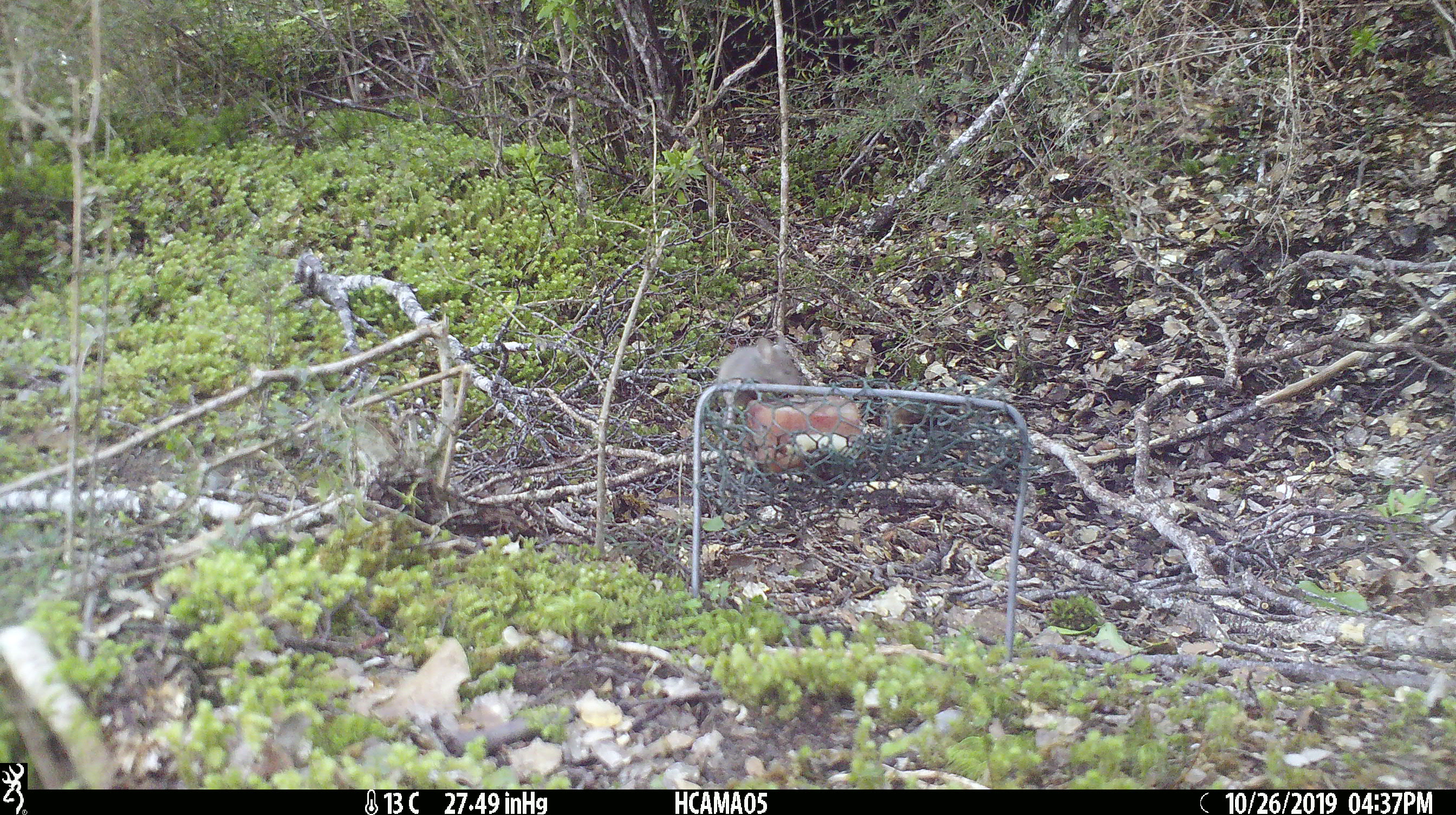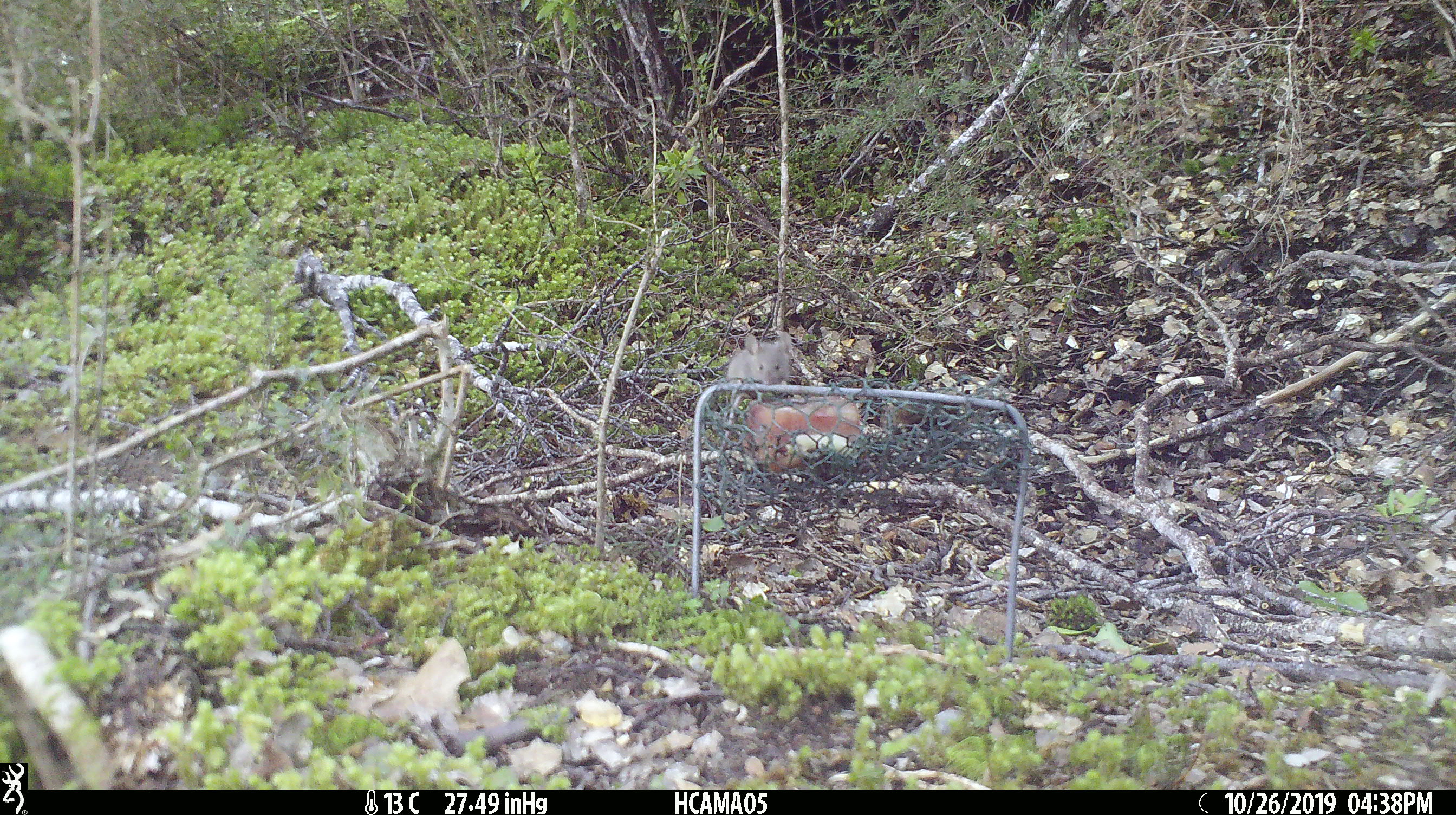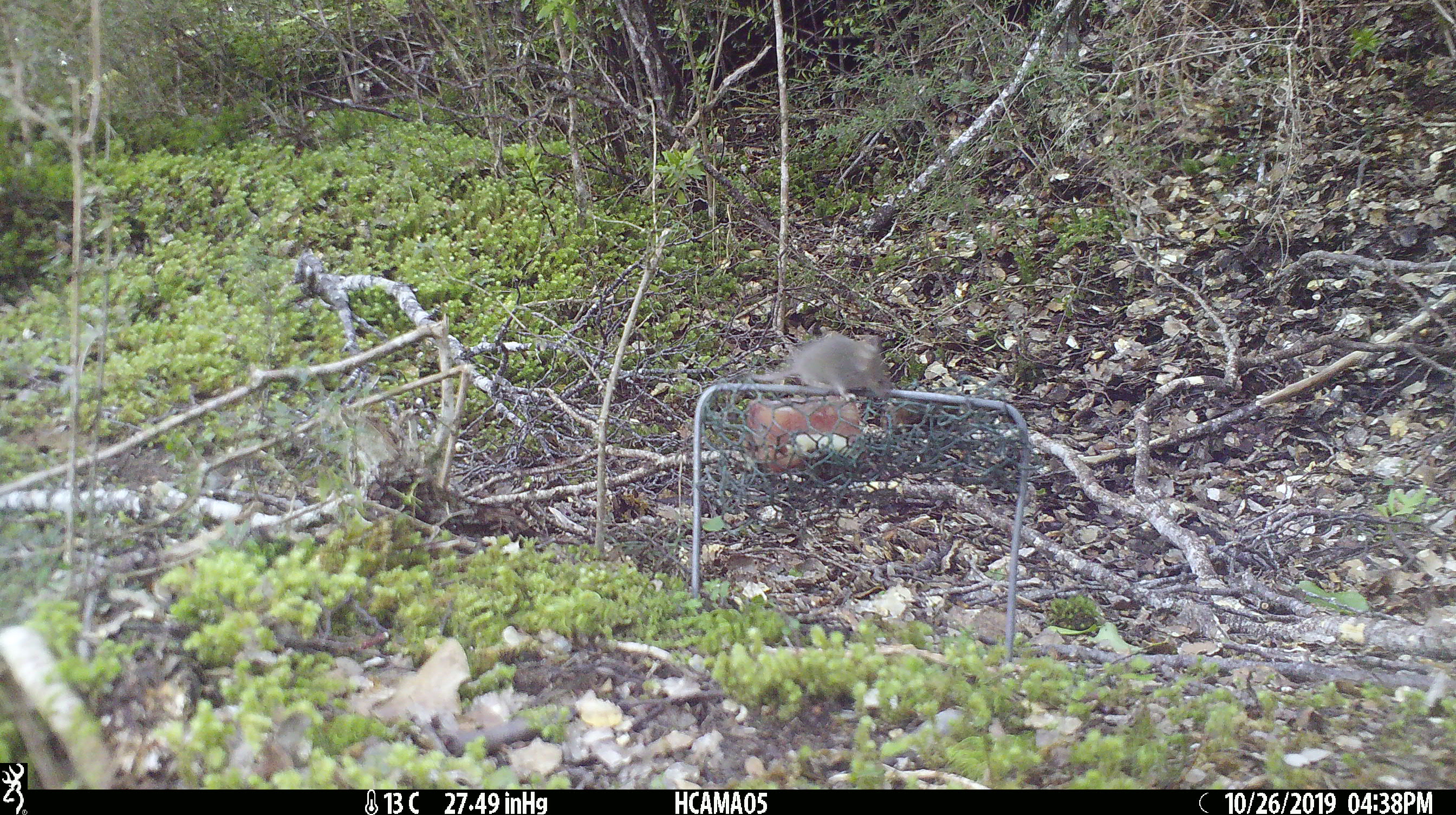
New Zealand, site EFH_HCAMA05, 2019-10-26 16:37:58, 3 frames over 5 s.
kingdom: Animalia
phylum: Chordata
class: Mammalia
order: Rodentia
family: Muridae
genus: Mus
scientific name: Mus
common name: mouse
Mouse (Mus).